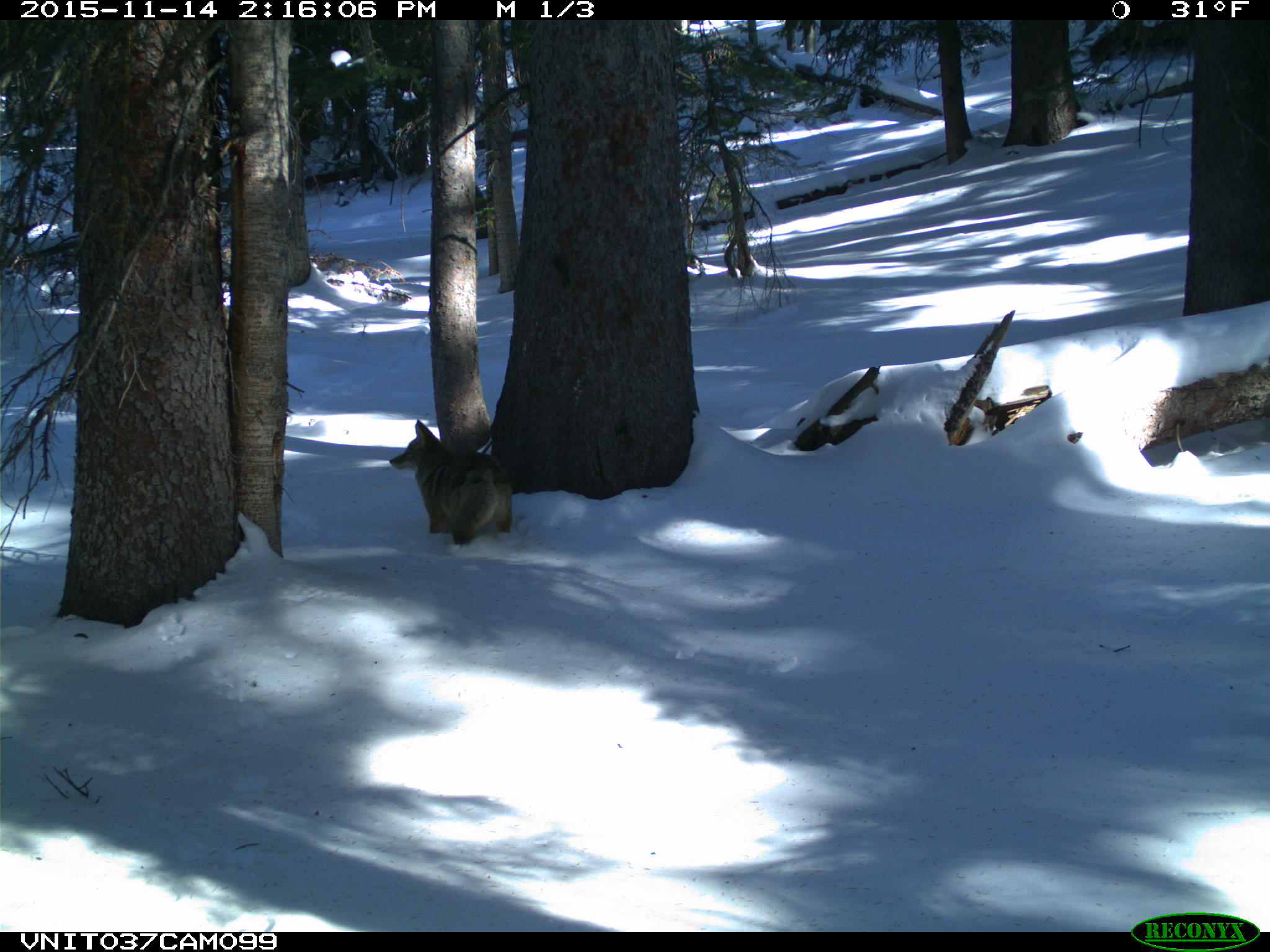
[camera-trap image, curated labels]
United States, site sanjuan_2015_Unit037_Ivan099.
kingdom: Animalia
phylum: Chordata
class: Mammalia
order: Carnivora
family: Canidae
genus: Canis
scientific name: Canis latrans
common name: coyote